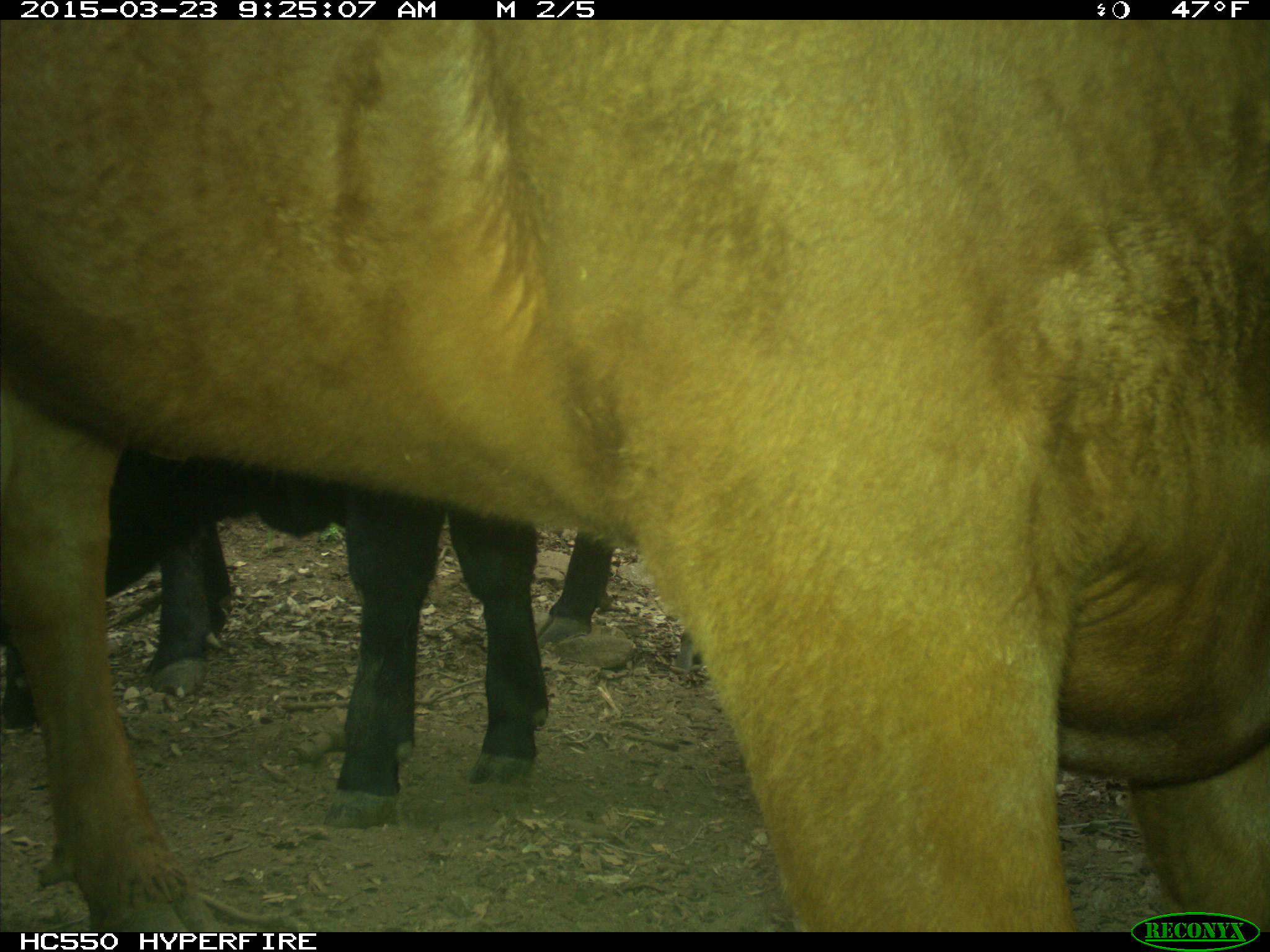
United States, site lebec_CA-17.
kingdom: Animalia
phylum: Chordata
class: Mammalia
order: Artiodactyla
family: Bovidae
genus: Bos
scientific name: Bos taurus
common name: domestic cow